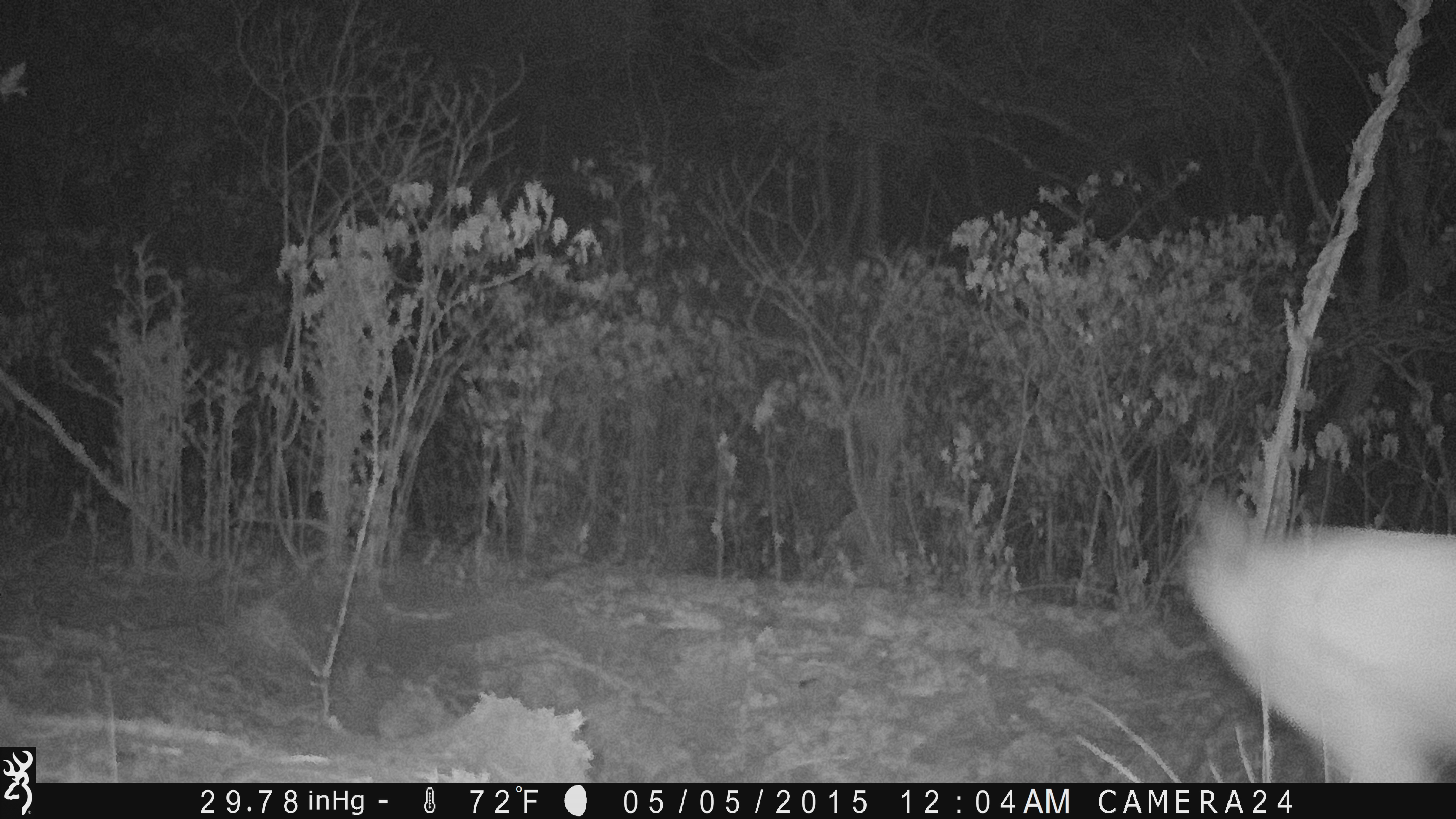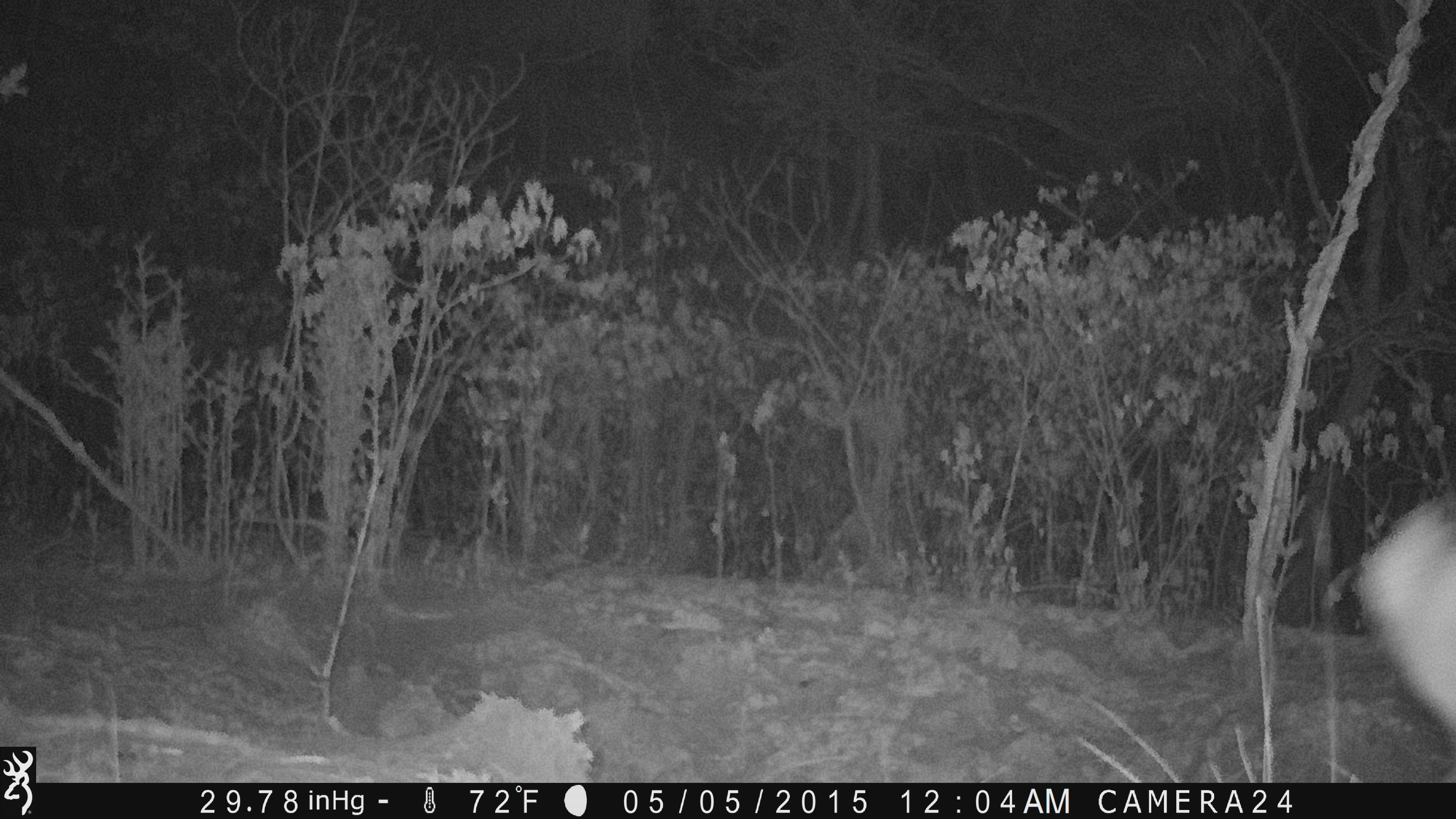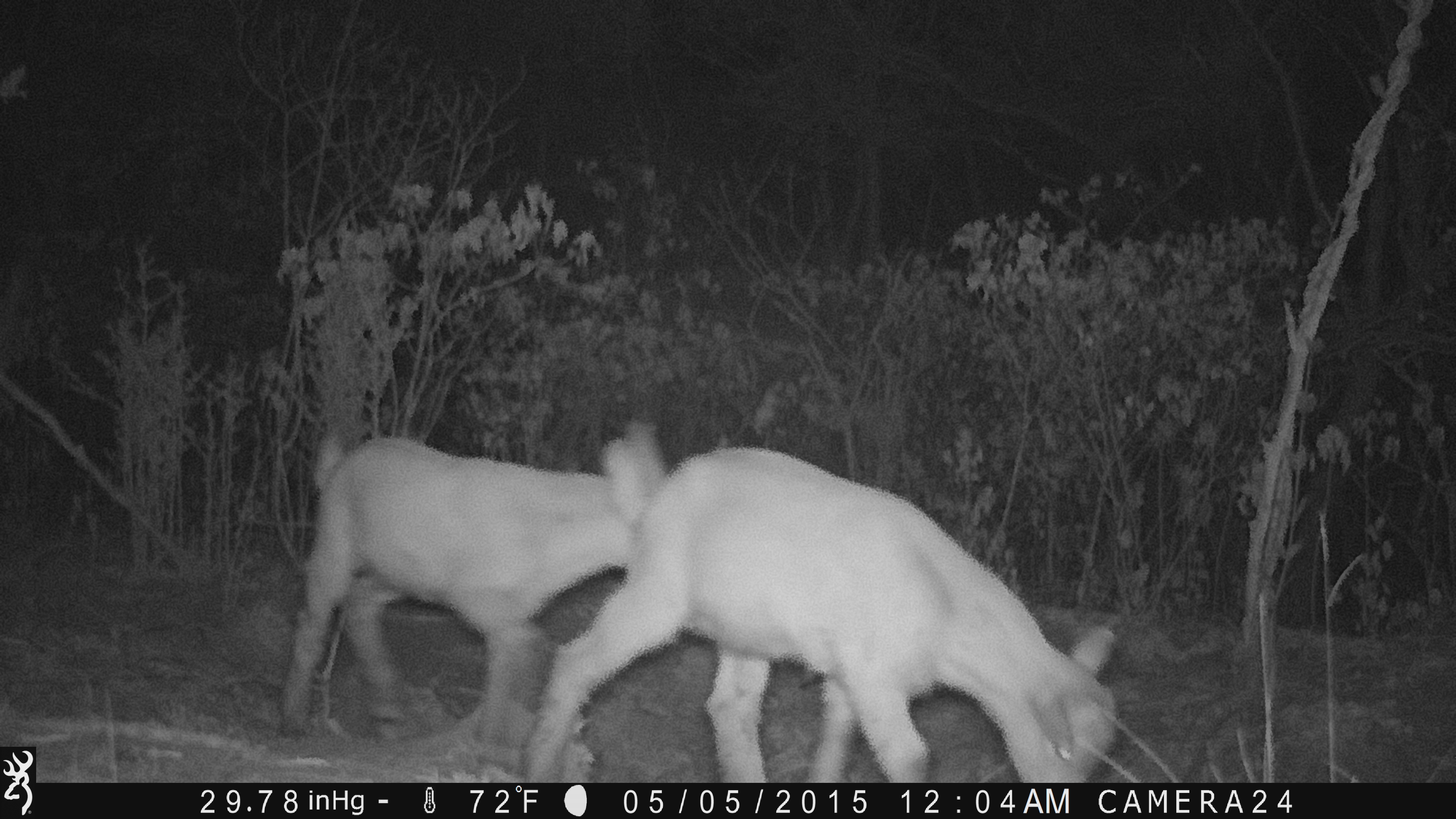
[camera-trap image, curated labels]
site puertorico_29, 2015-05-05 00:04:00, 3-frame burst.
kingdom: Animalia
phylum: Chordata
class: Aves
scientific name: Aves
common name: bird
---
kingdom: Animalia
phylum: Chordata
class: Mammalia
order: Artiodactyla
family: Bovidae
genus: Capra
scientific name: Capra hircus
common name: goat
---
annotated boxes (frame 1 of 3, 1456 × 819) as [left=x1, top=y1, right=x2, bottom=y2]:
bird: [left=1184, top=485, right=1456, bottom=781]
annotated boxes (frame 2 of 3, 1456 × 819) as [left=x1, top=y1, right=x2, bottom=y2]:
goat: [left=1362, top=482, right=1455, bottom=769]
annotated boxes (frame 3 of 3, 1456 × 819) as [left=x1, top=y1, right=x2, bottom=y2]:
goat: [left=522, top=437, right=1118, bottom=783]; [left=278, top=431, right=661, bottom=755]